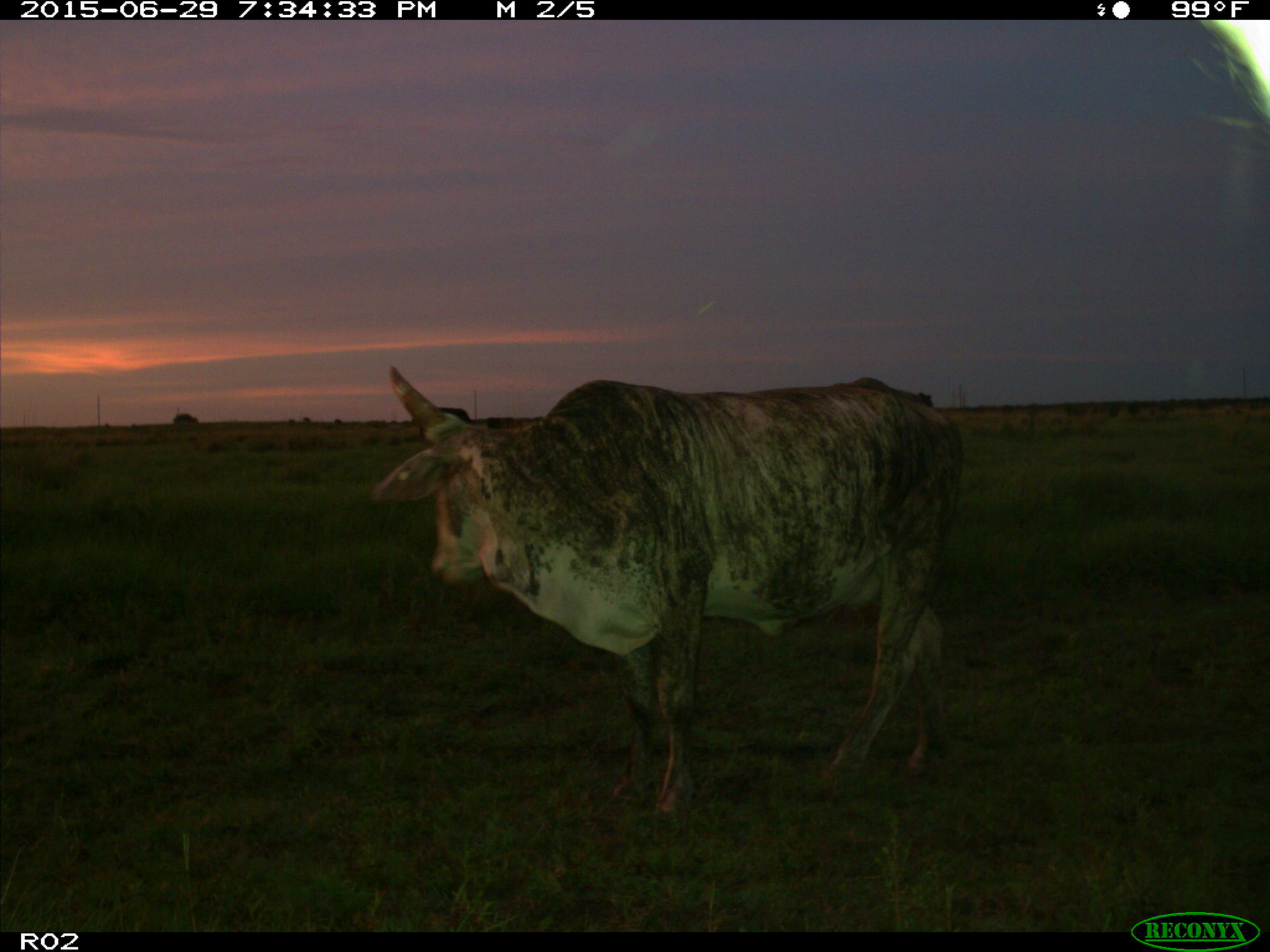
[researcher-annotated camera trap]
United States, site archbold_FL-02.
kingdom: Animalia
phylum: Chordata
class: Mammalia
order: Artiodactyla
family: Bovidae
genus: Bos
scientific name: Bos taurus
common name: domestic cow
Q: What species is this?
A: Bos taurus (domestic cow).